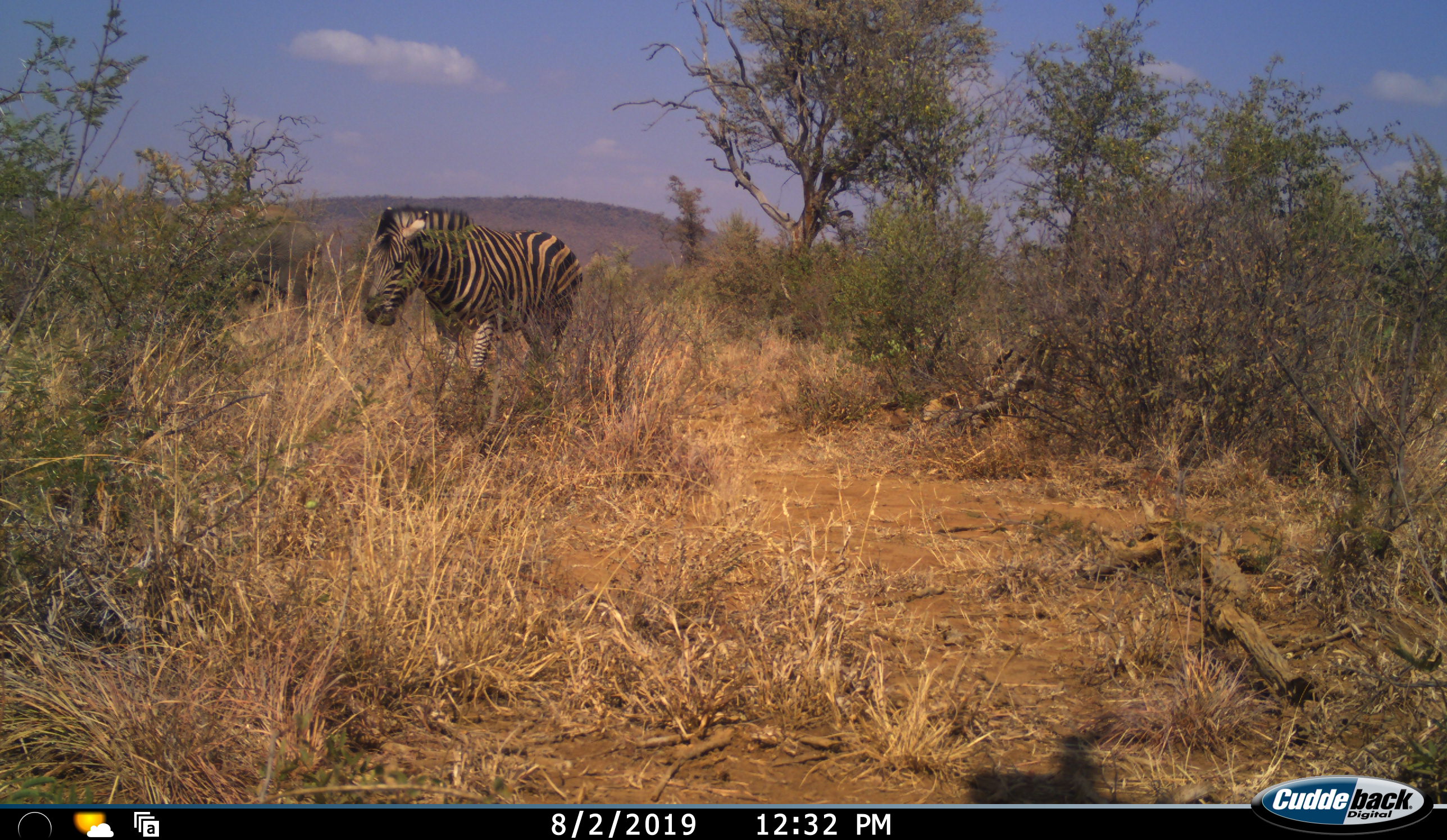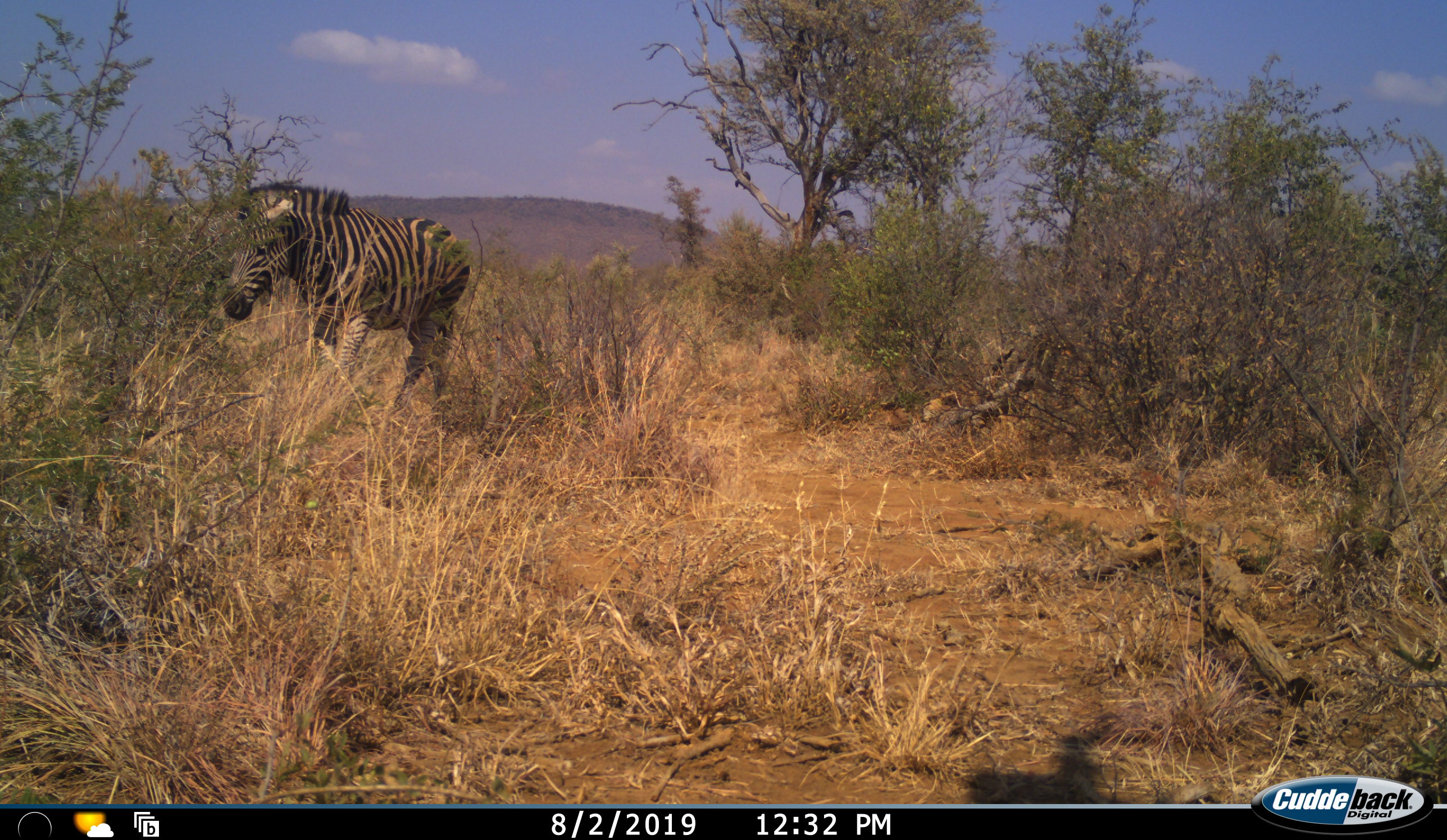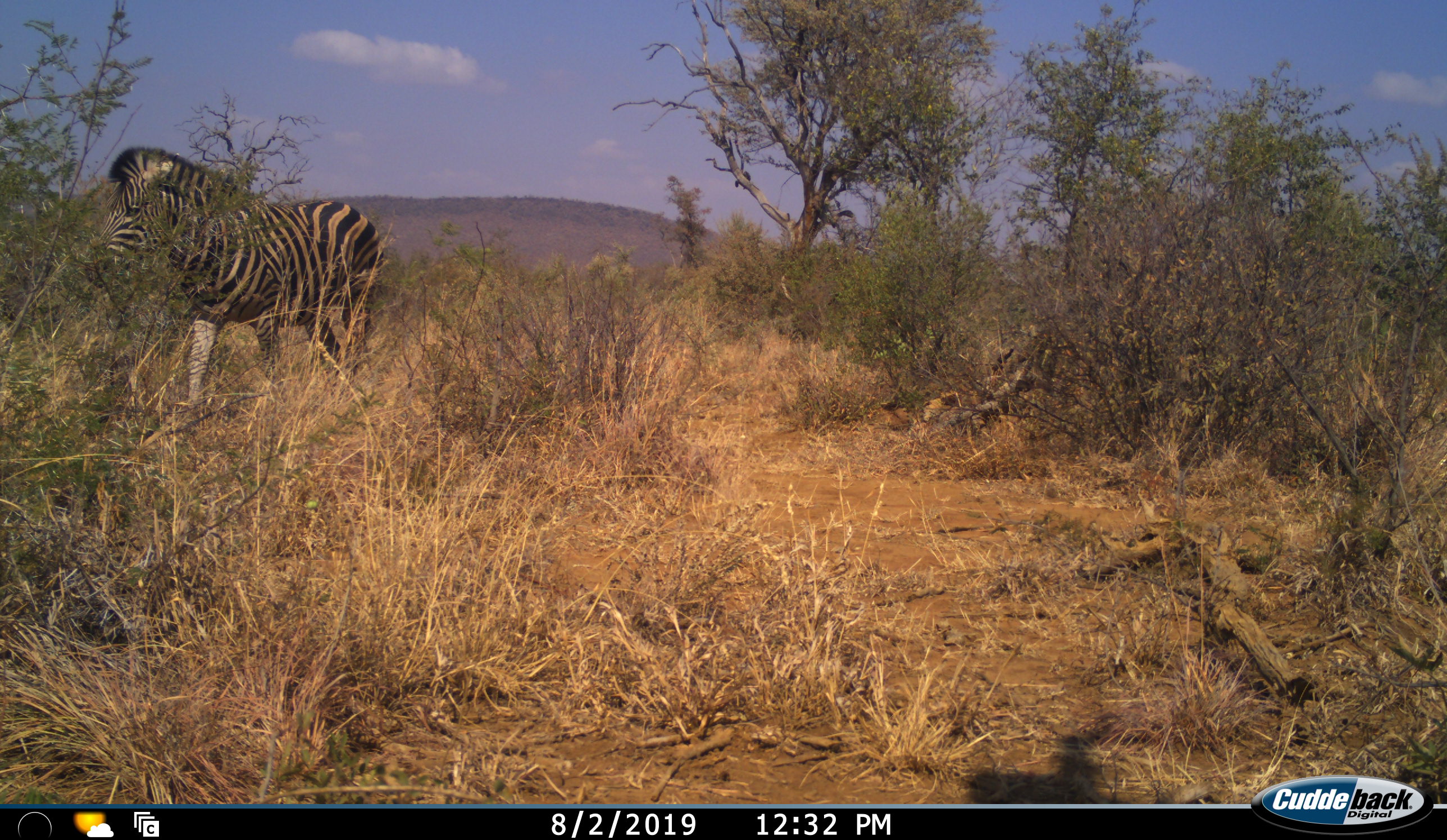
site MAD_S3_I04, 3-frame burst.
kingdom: Animalia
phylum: Chordata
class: Mammalia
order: Perissodactyla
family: Equidae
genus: Equus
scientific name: Equus quagga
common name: plains zebra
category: zebraplains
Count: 1.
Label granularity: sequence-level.